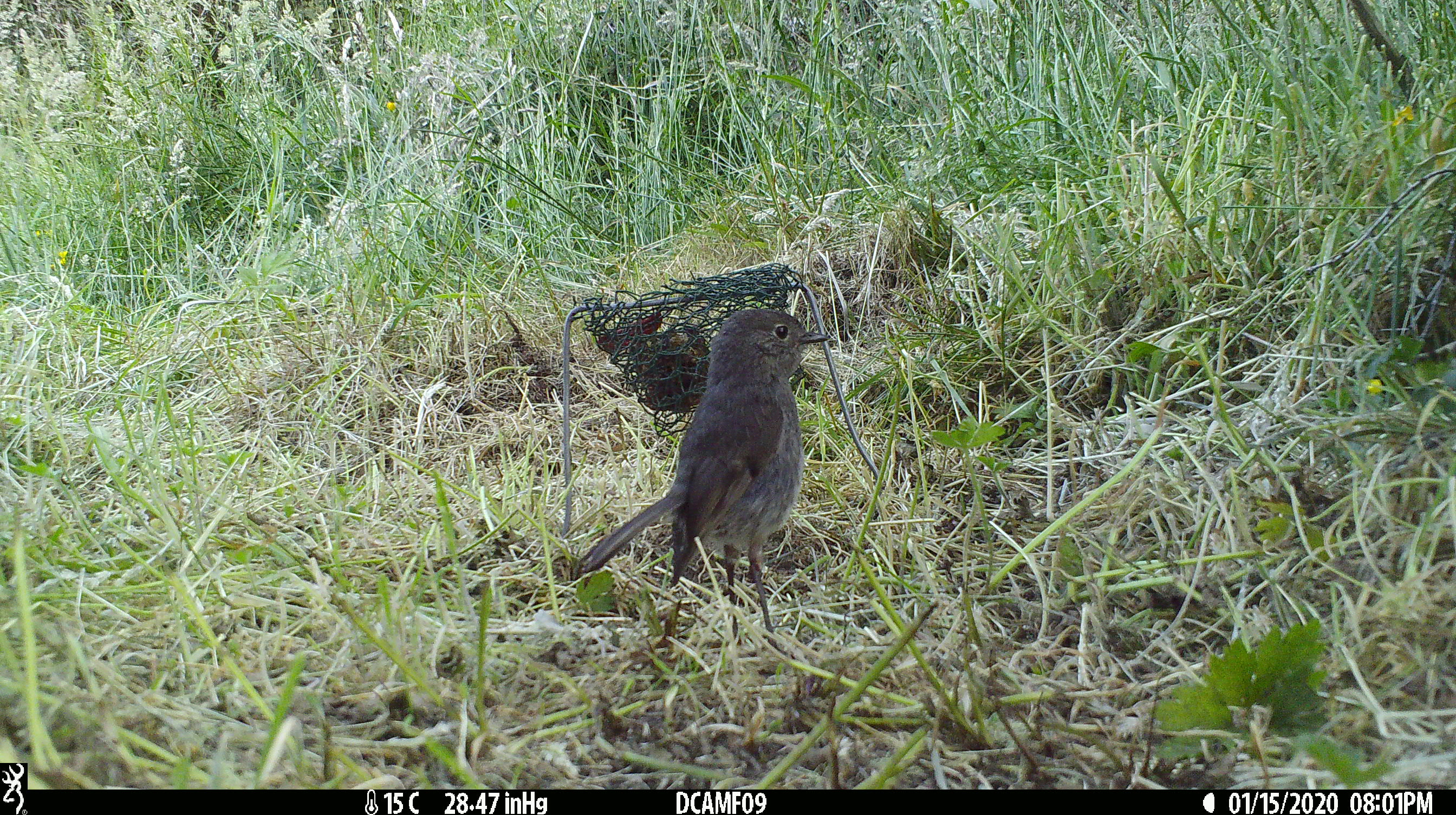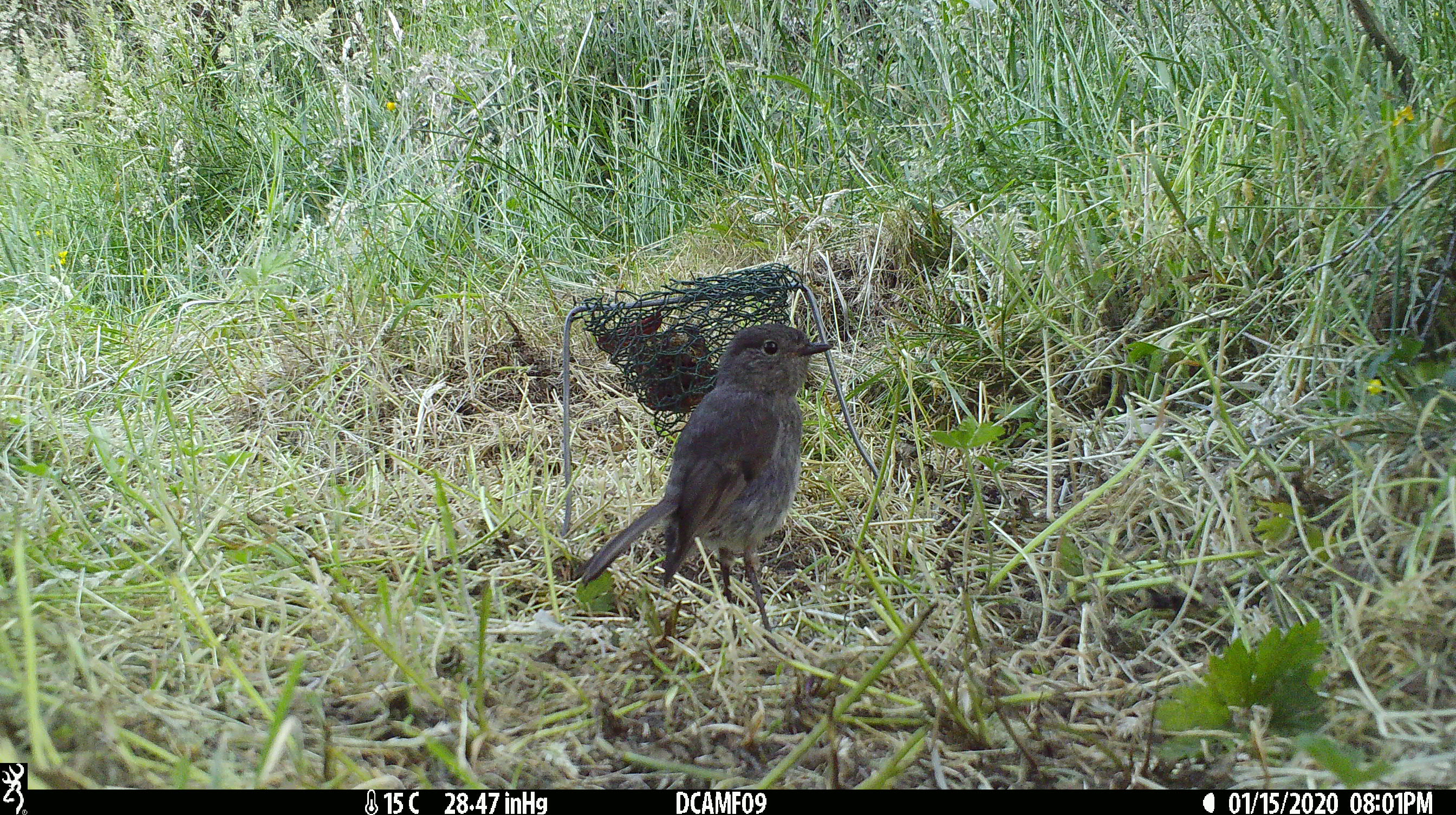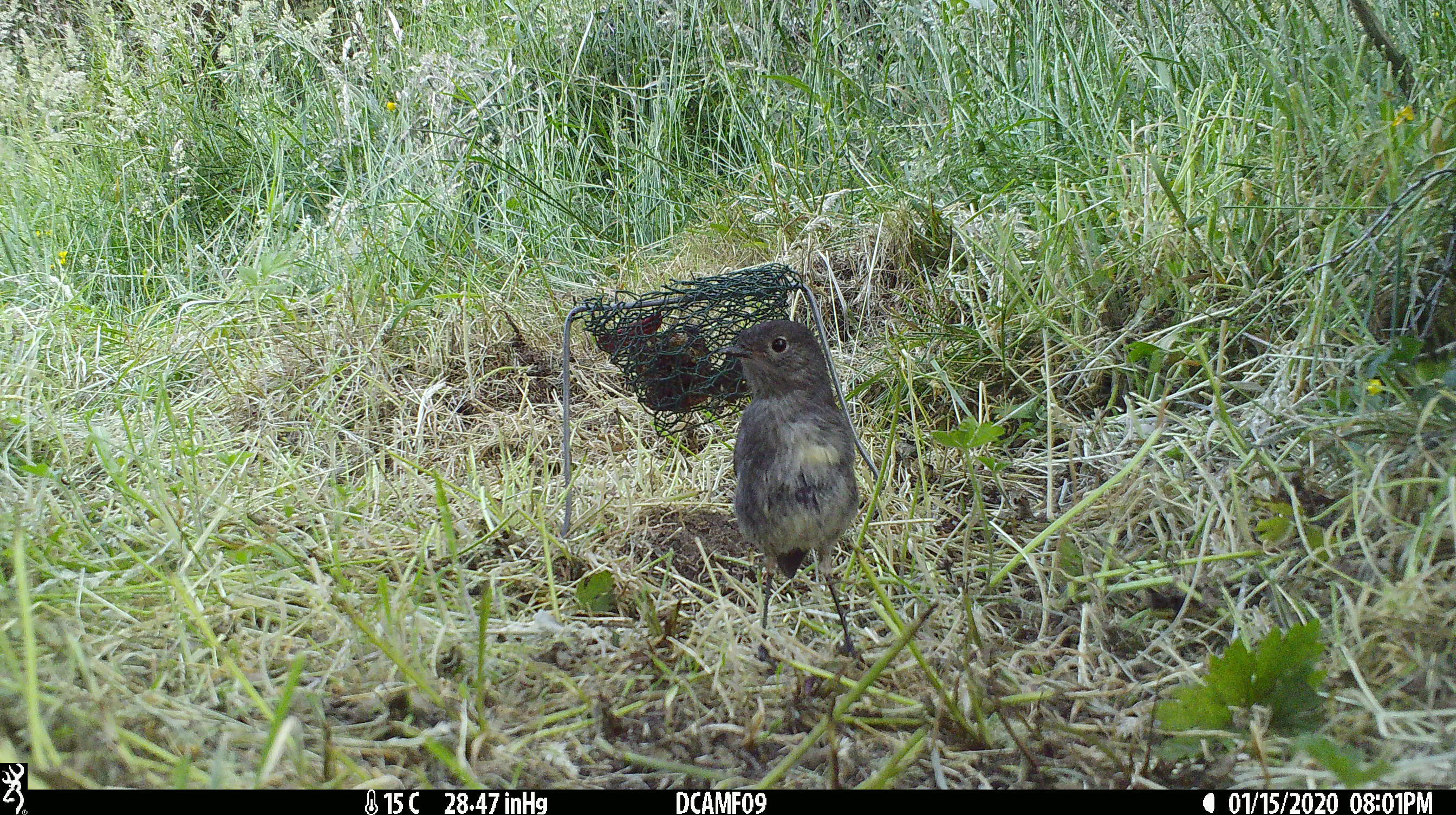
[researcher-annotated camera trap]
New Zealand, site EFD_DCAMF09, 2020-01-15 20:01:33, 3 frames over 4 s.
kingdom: Animalia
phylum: Chordata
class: Aves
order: Passeriformes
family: Petroicidae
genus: Petroica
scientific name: Petroica australis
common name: new zealand robin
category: robin